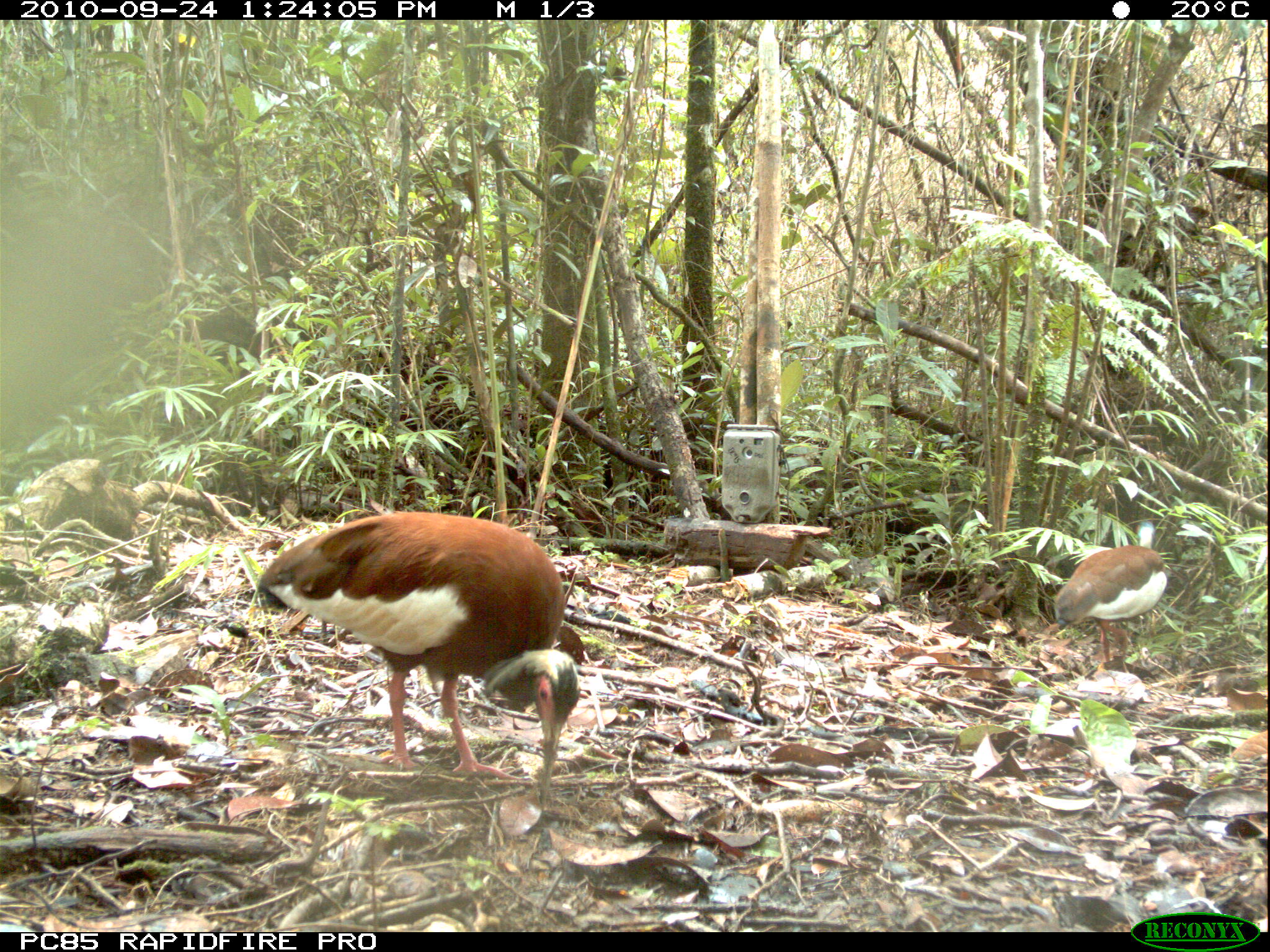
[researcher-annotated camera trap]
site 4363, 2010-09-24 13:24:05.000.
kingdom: Animalia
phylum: Chordata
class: Aves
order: Pelecaniformes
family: Threskiornithidae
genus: Lophotibis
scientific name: Lophotibis cristata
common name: madagascar ibis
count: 1